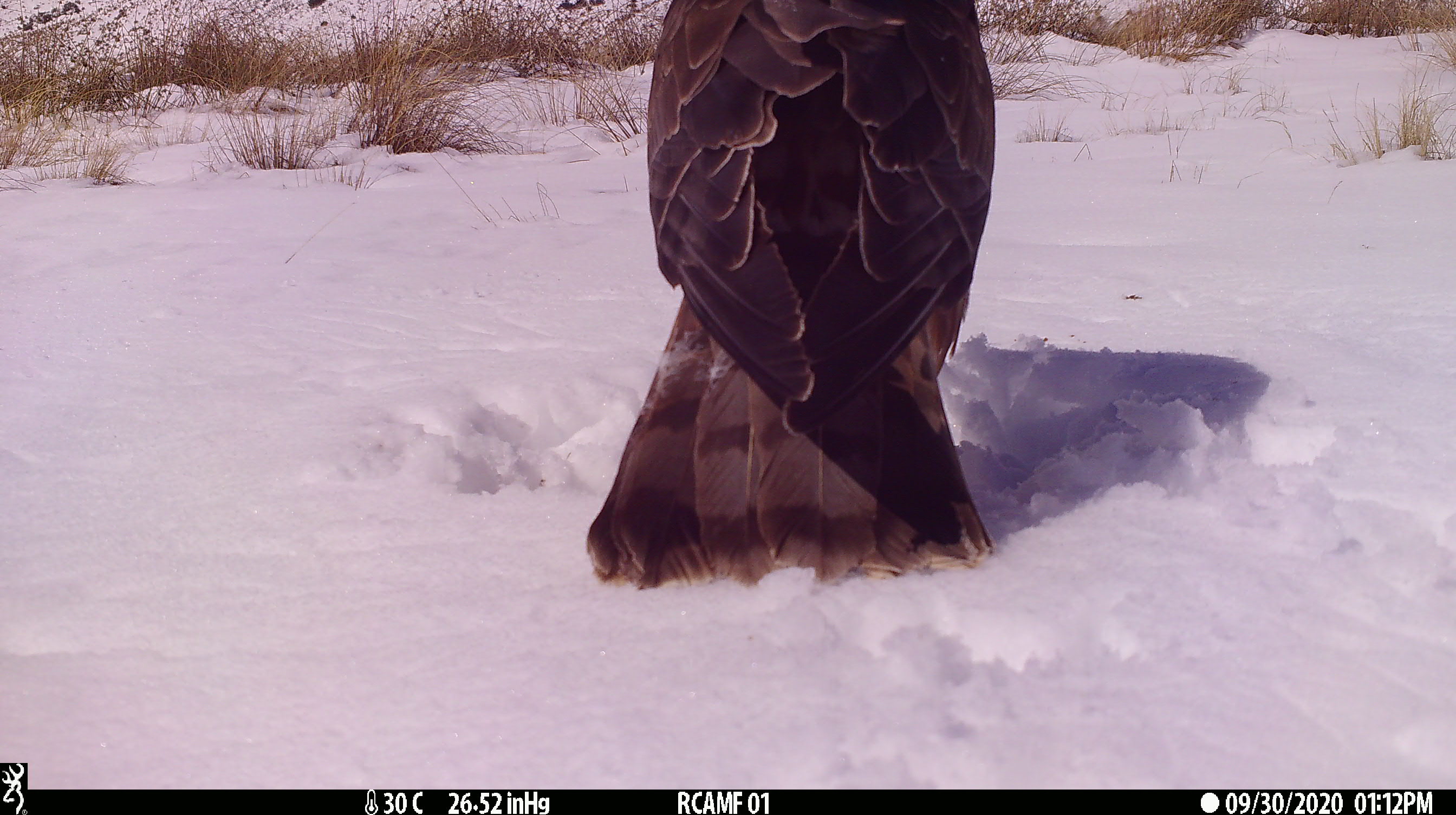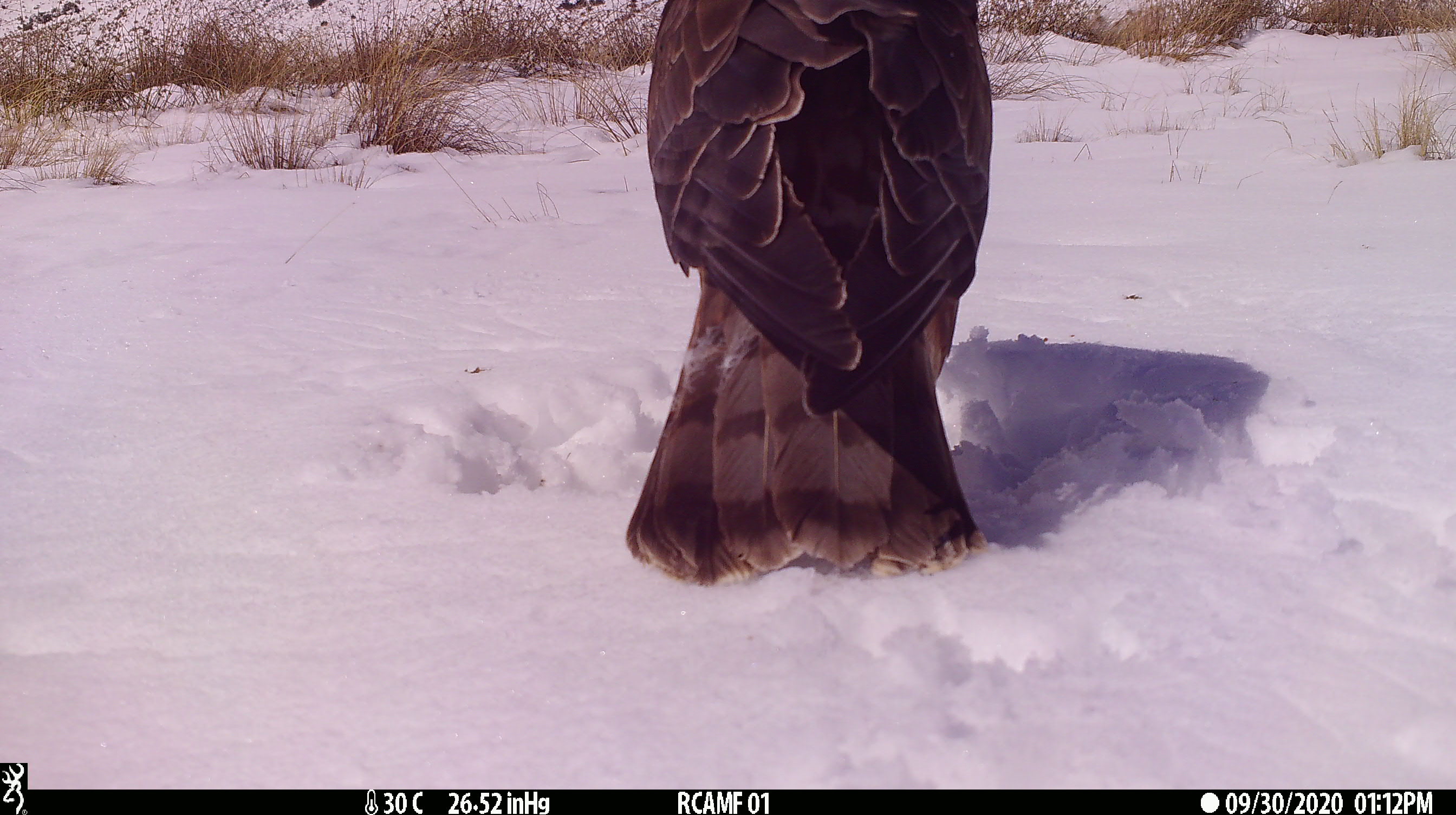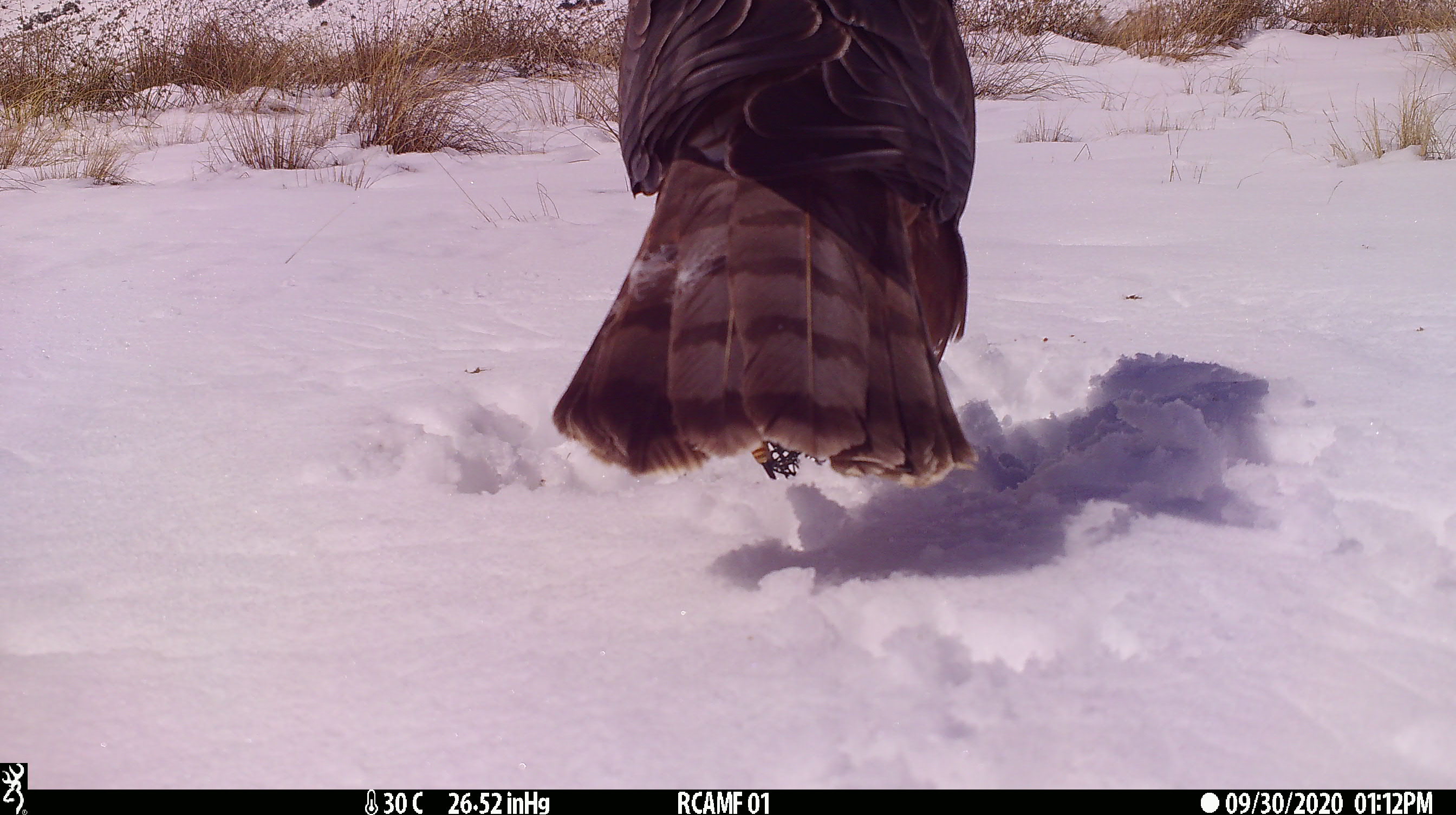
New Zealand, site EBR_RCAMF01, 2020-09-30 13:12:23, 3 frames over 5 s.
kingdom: Animalia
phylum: Chordata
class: Aves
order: Accipitriformes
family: Accipitridae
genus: Circus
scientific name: Circus approximans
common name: swamp harrier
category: harrier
Harrier (swamp harrier) (Circus approximans).